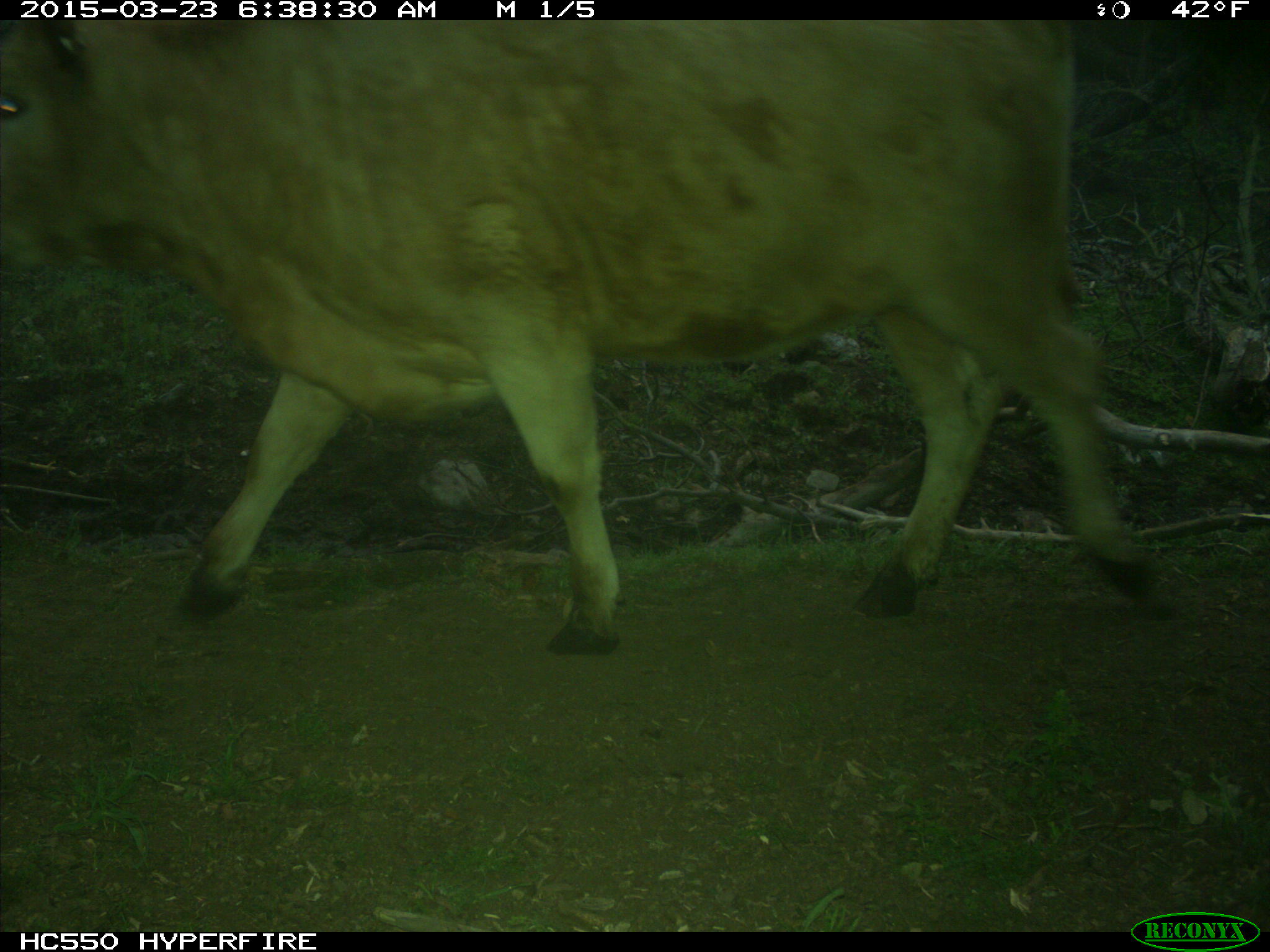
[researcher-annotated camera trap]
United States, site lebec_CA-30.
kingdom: Animalia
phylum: Chordata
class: Mammalia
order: Artiodactyla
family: Bovidae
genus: Bos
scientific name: Bos taurus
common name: domestic cow